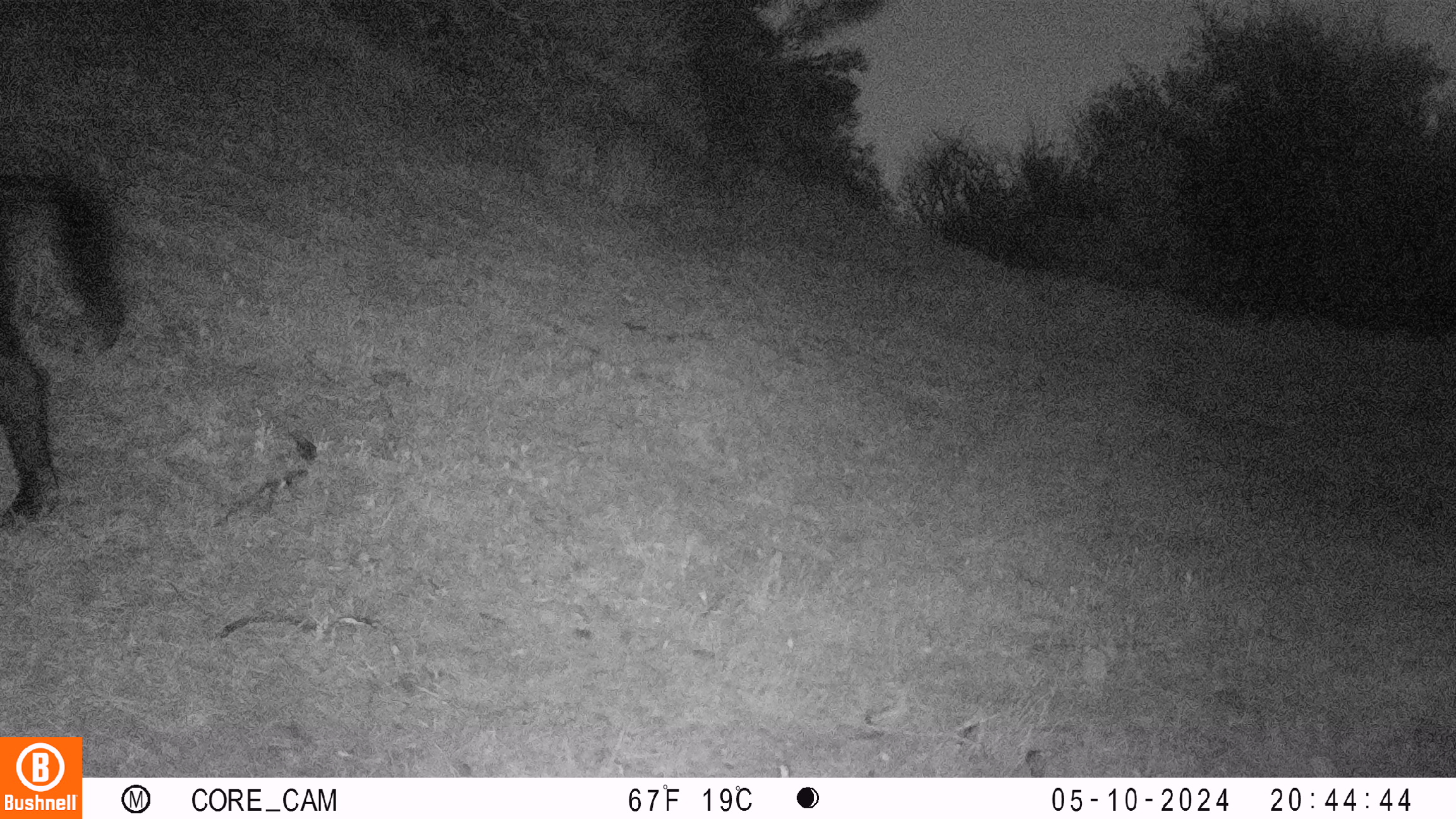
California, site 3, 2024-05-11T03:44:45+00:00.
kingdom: Animalia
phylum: Chordata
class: Mammalia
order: Artiodactyla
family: Suidae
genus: Sus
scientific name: Sus scrofa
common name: wild boar